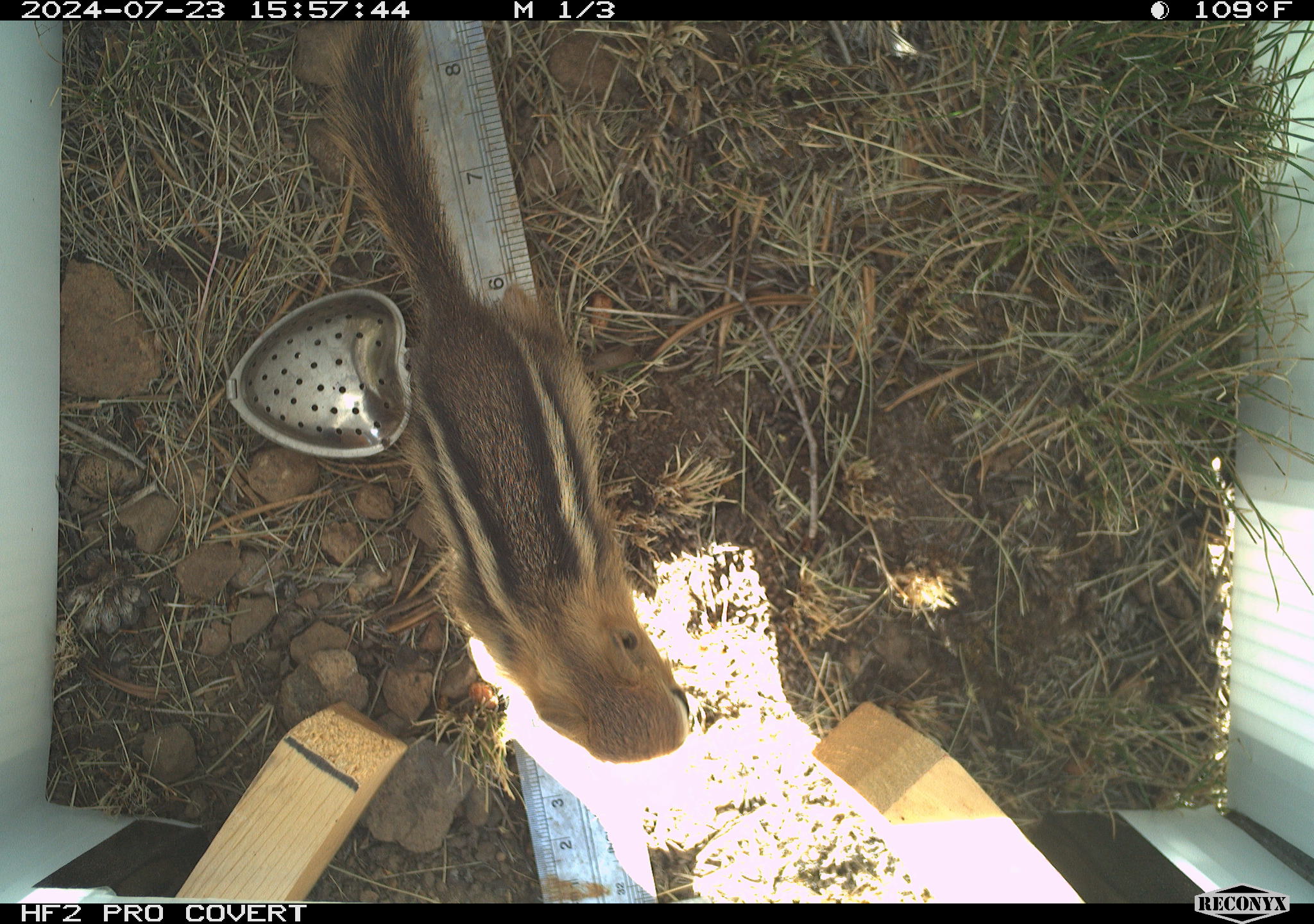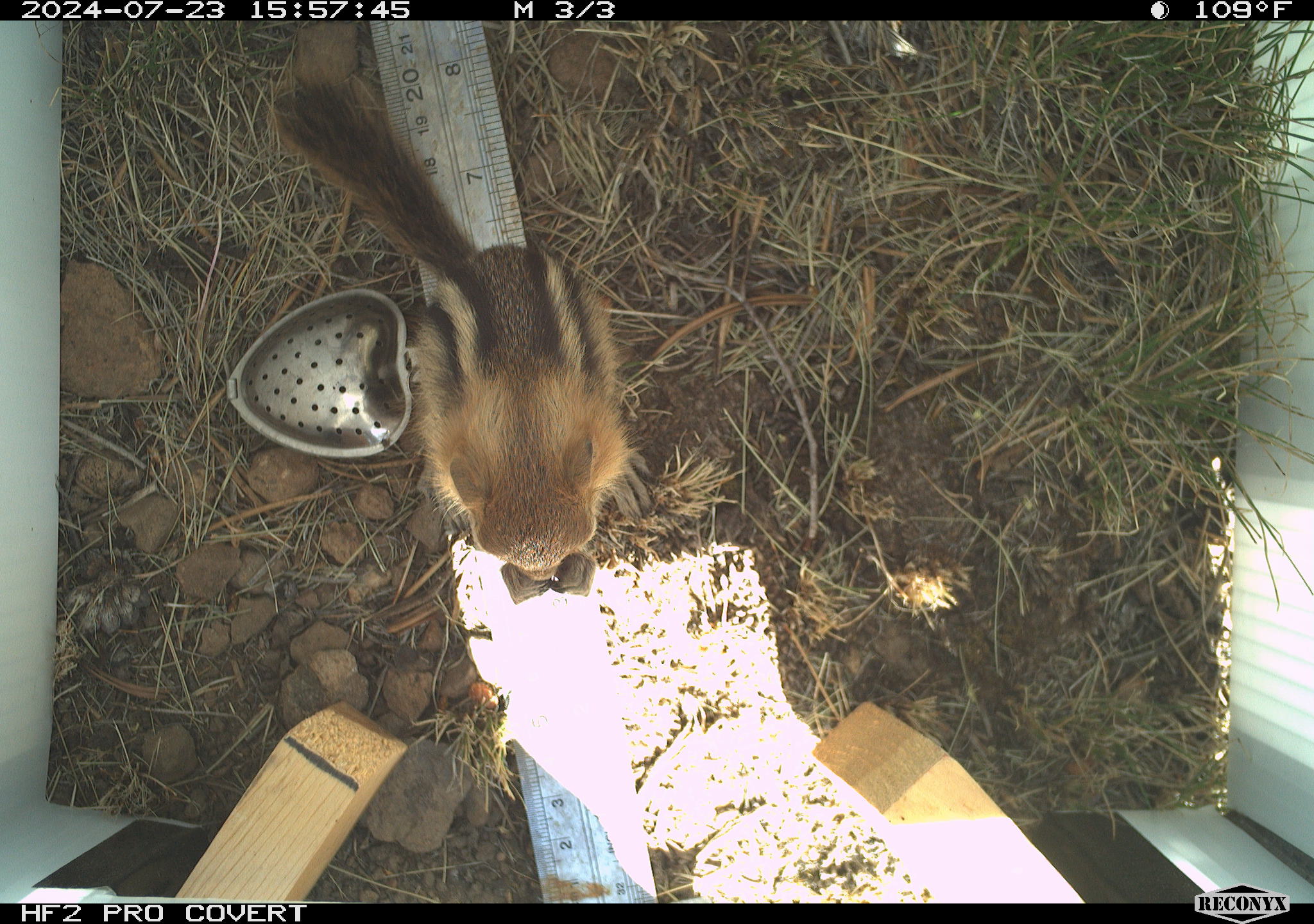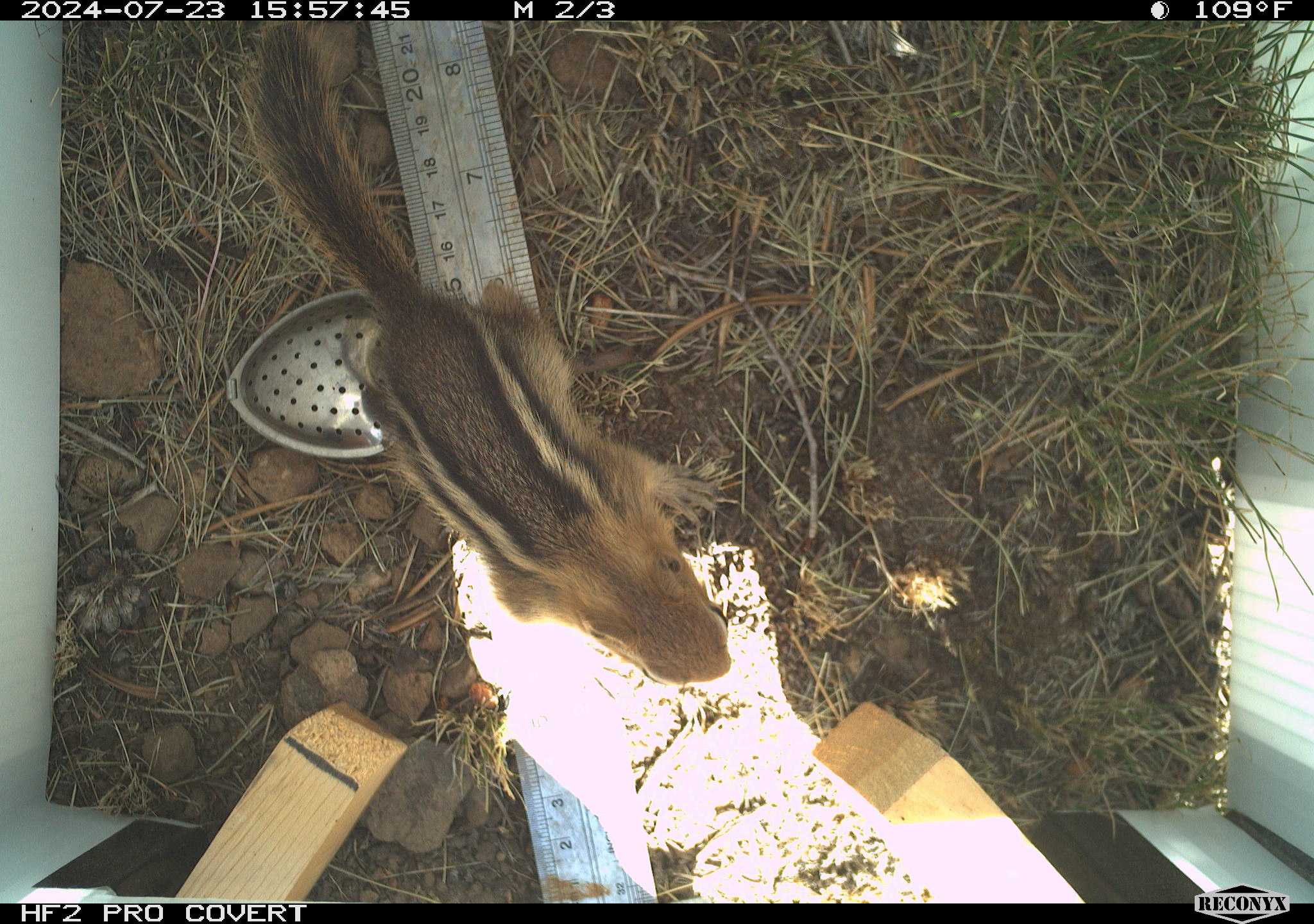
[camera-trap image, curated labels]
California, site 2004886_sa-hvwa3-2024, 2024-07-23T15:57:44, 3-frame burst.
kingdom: Animalia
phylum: Chordata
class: Mammalia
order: Rodentia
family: Sciuridae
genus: Callospermophilus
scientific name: Callospermophilus lateralis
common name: golden mantled ground squirrel